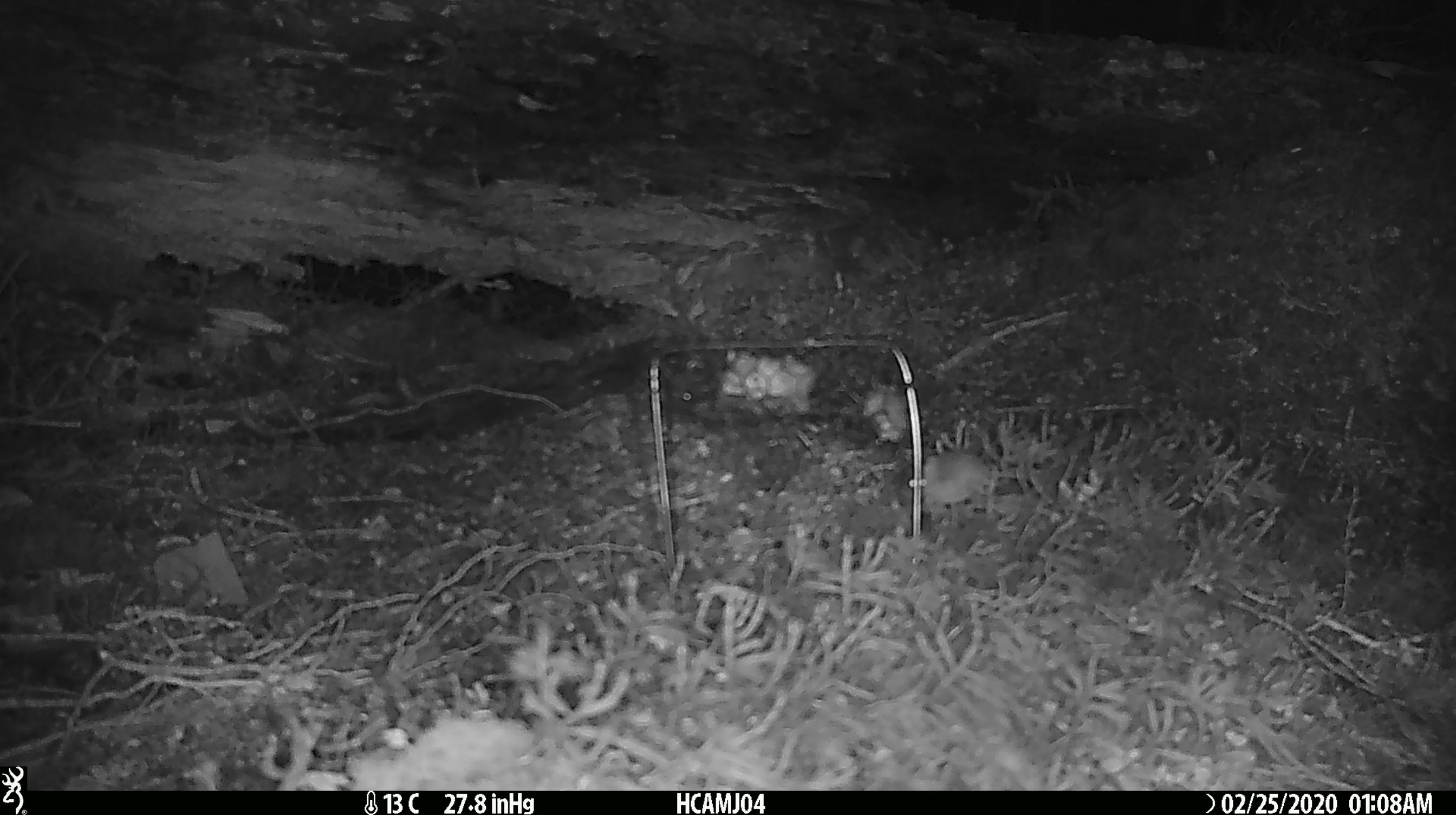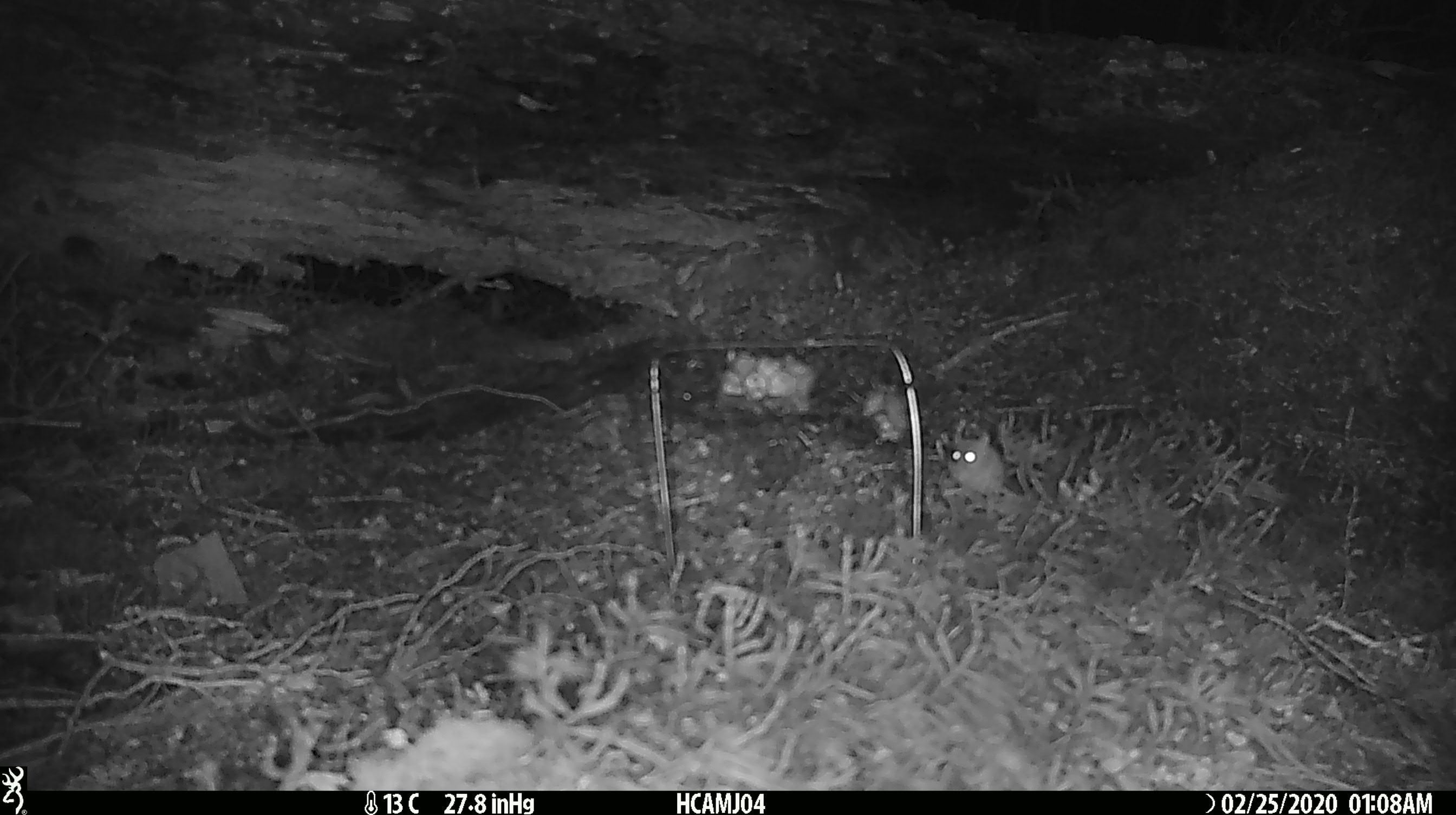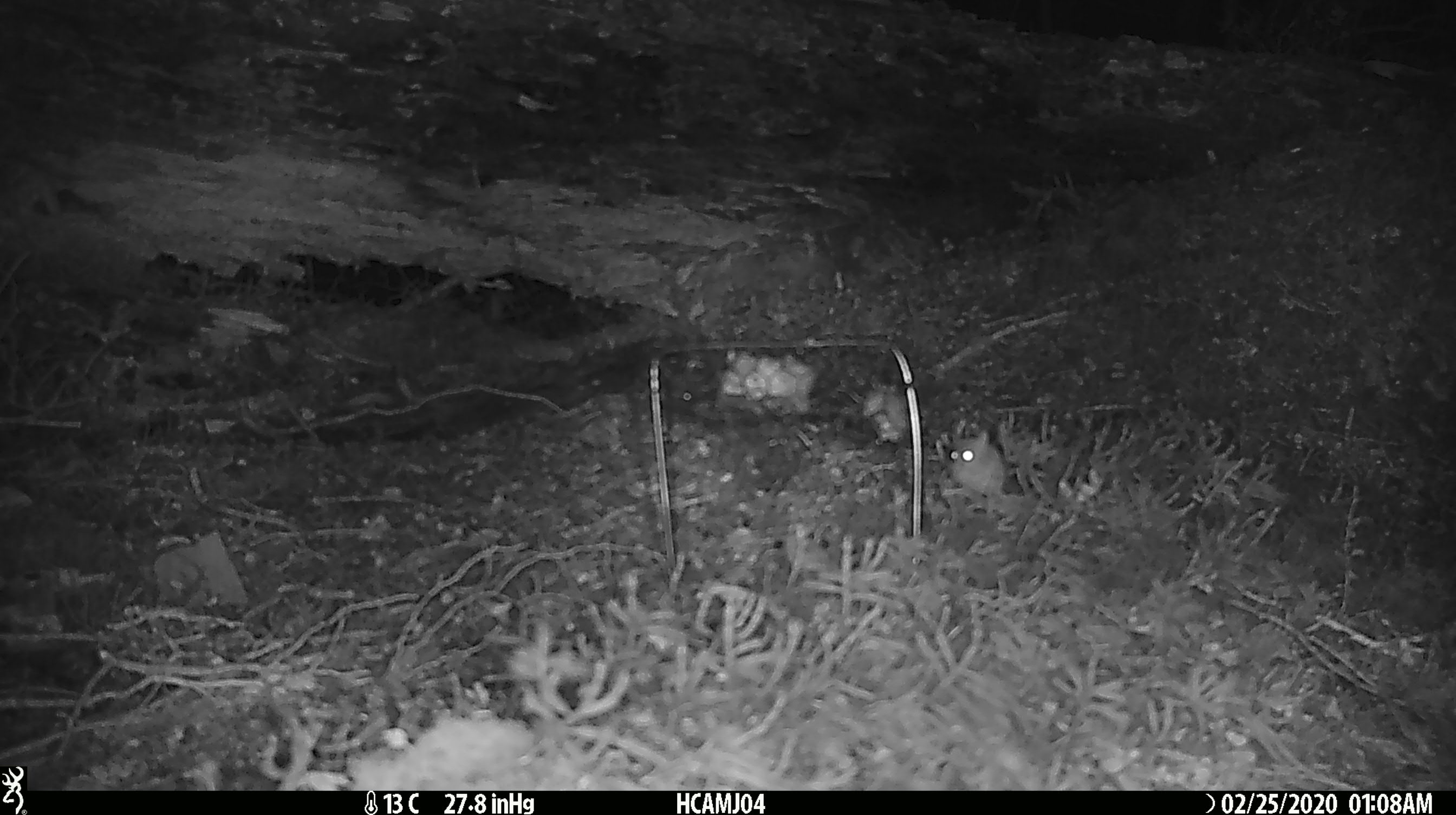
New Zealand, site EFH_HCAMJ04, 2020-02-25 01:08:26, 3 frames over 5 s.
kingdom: Animalia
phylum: Chordata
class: Mammalia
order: Rodentia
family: Muridae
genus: Mus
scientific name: Mus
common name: mouse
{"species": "mouse (Mus)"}